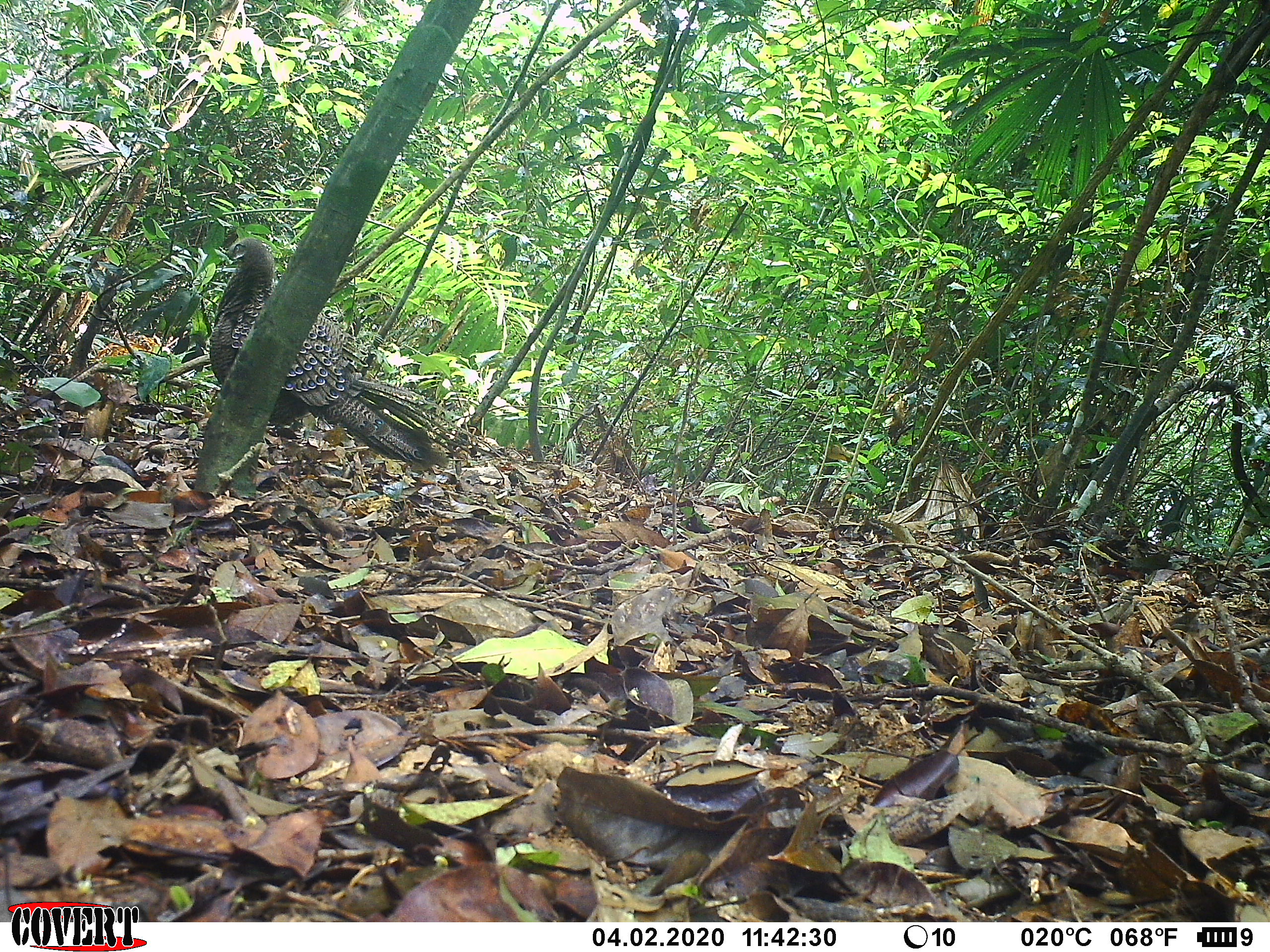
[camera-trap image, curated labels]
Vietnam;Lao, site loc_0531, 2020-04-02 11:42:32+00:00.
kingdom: Animalia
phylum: Chordata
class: Aves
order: Galliformes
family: Phasianidae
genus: Polyplectron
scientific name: Polyplectron bicalcaratum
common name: gray peacock-pheasant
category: grey peacock pheasant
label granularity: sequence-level